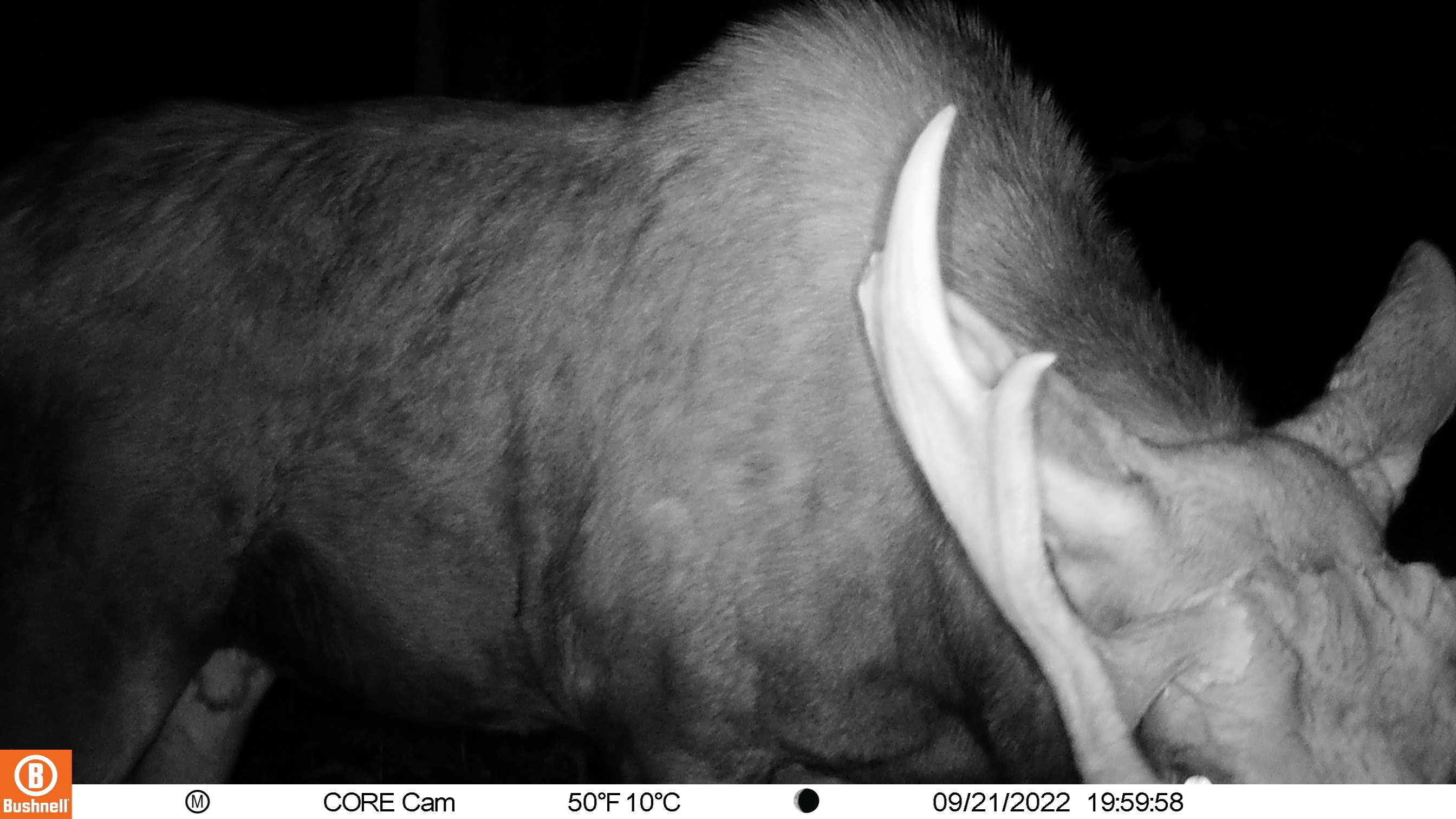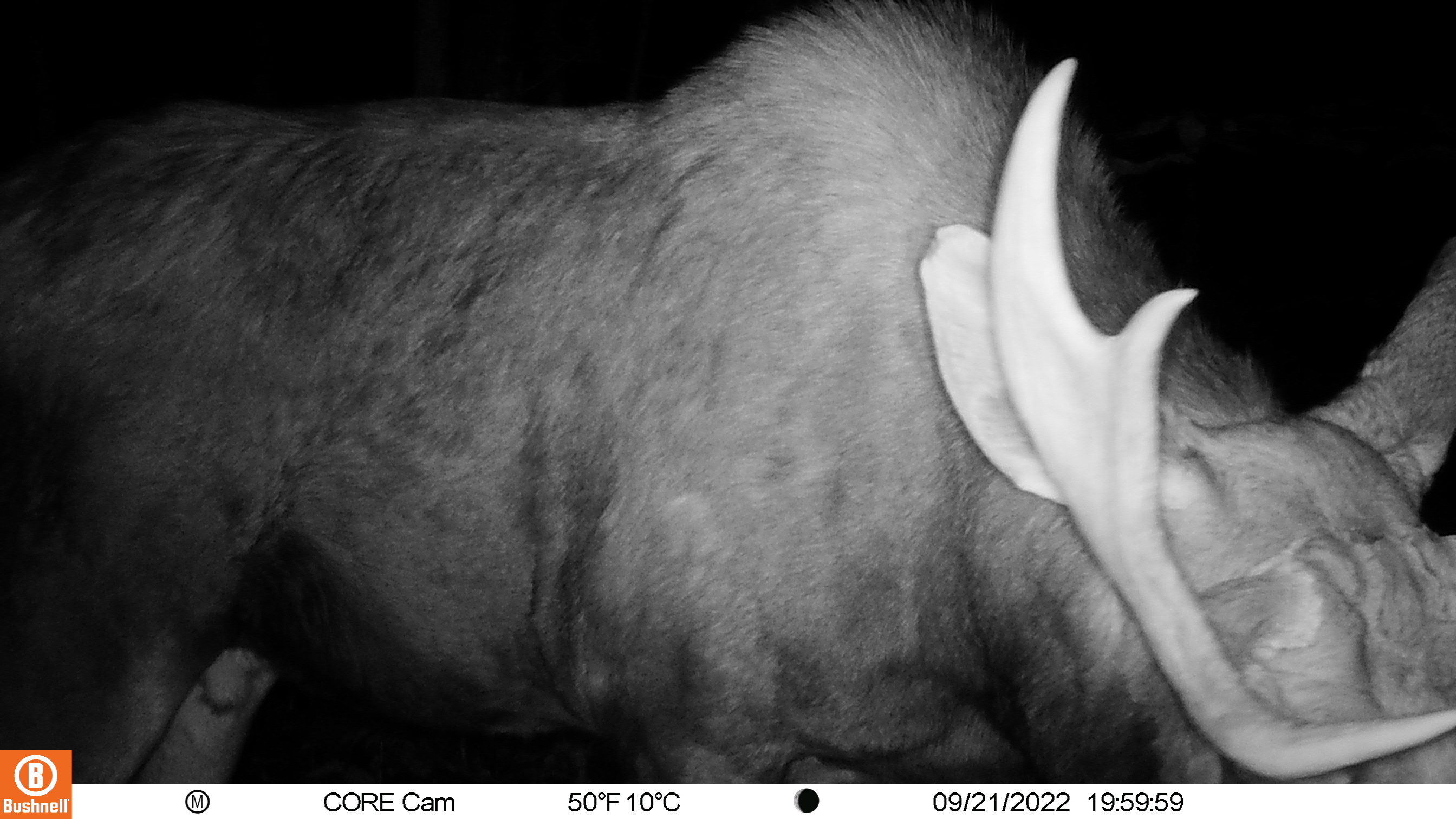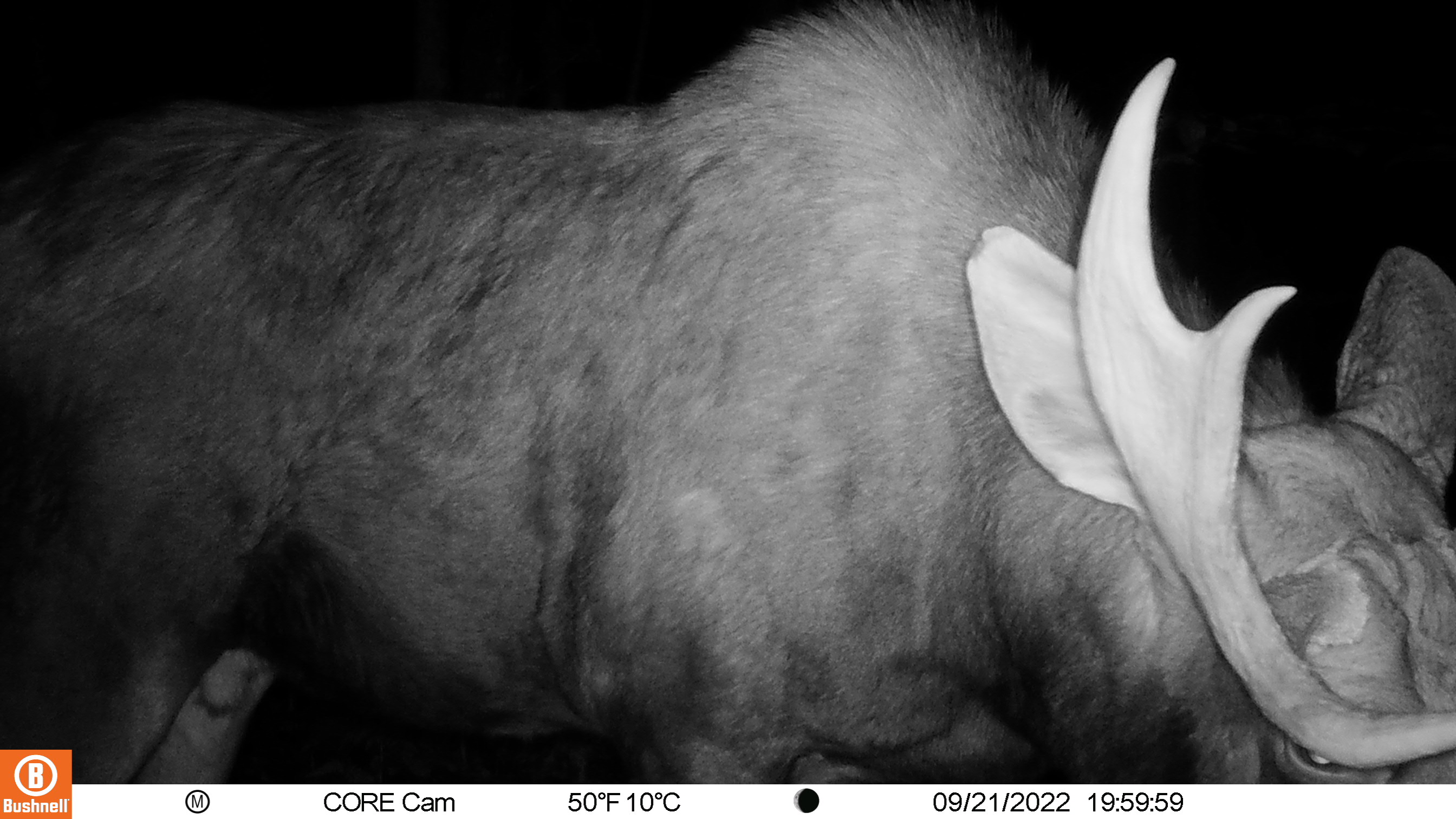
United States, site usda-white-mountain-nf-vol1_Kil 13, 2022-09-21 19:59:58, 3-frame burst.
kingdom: Animalia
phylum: Chordata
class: Mammalia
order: Artiodactyla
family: Cervidae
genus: Alces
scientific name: Alces alces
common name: moose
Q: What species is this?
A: Moose (Alces alces).